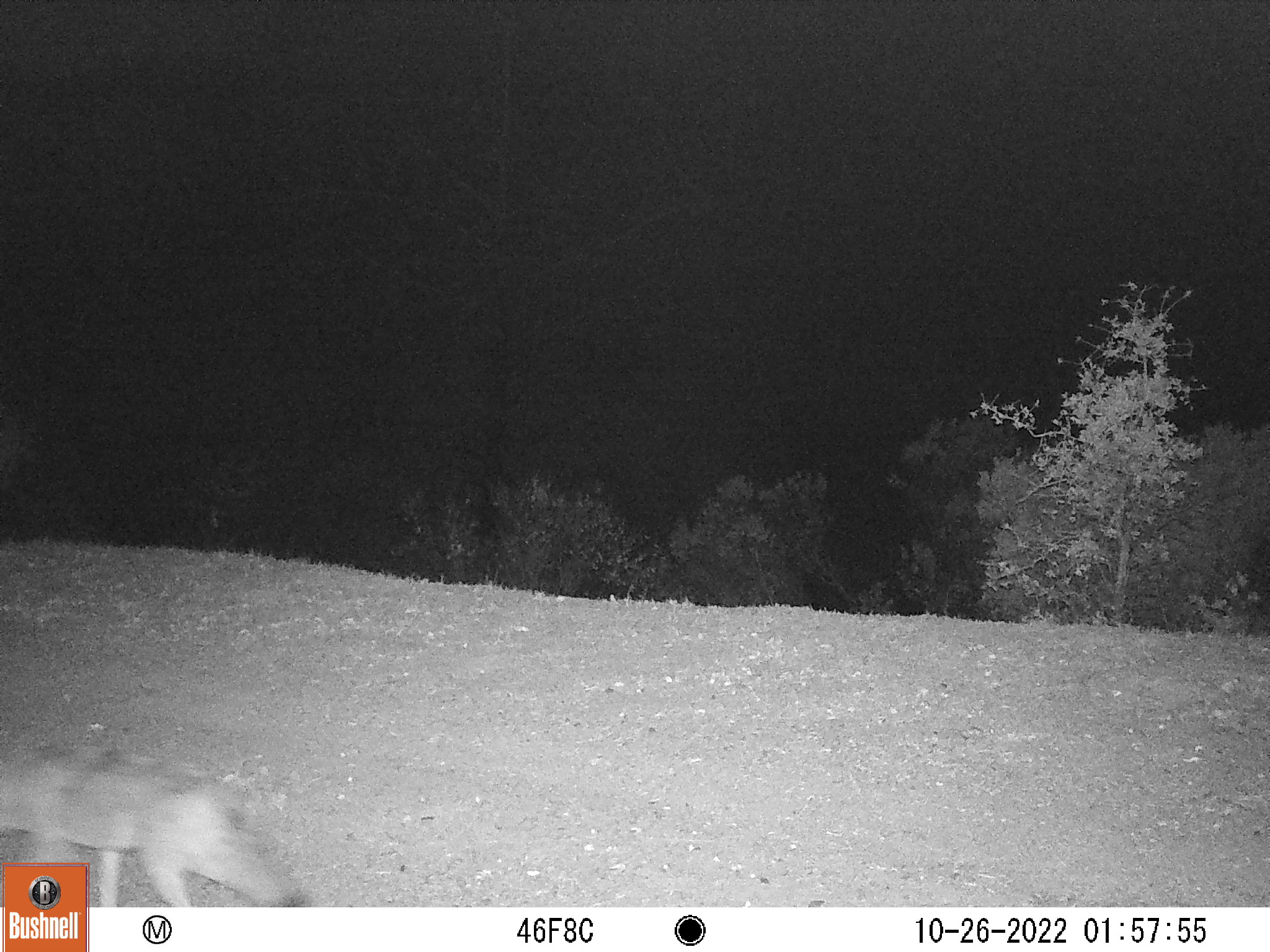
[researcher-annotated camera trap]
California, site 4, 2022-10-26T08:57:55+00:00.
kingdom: Animalia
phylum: Chordata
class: Mammalia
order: Carnivora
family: Canidae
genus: Canis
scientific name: Canis latrans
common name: coyote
Coyote (Canis latrans).